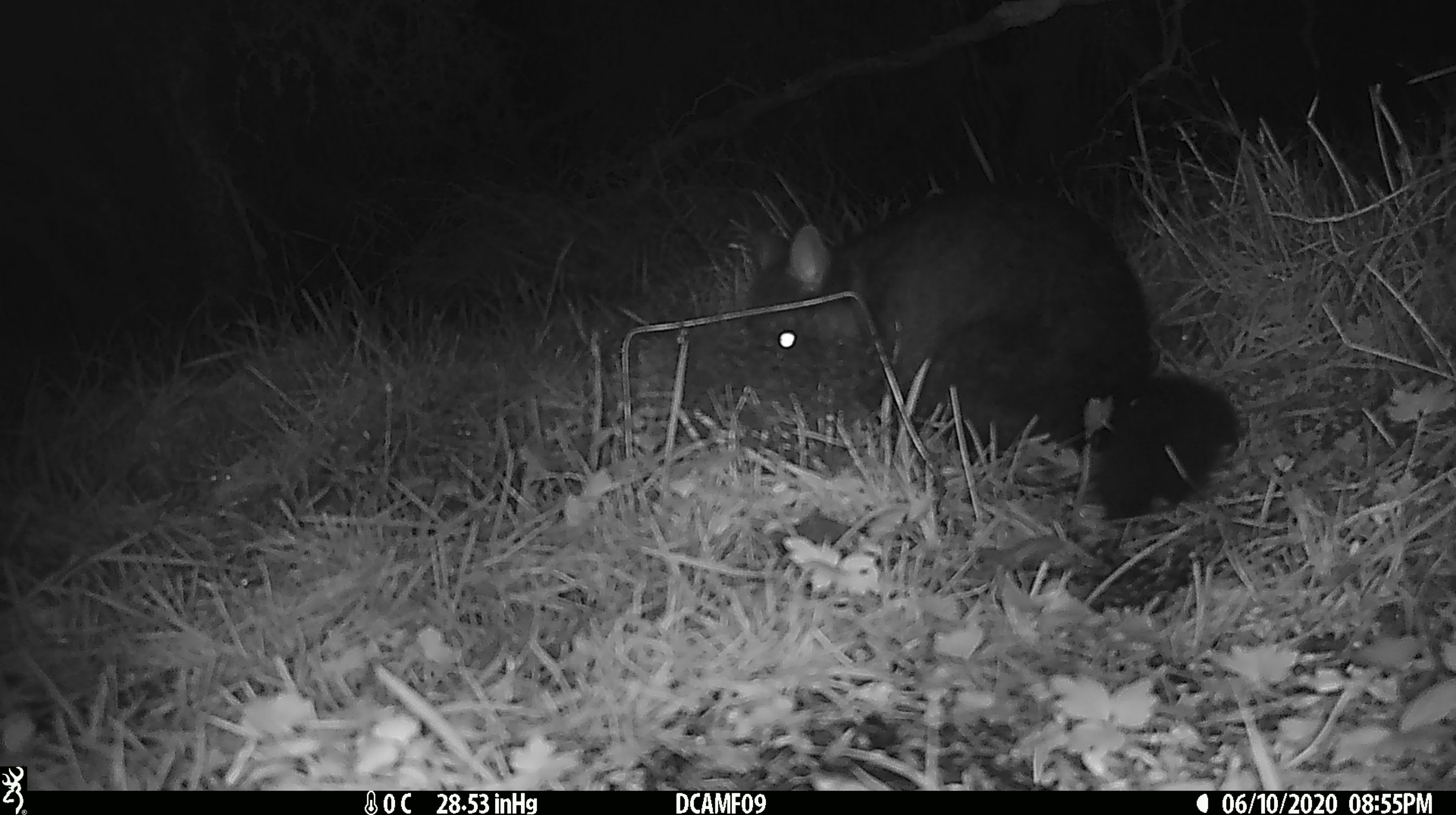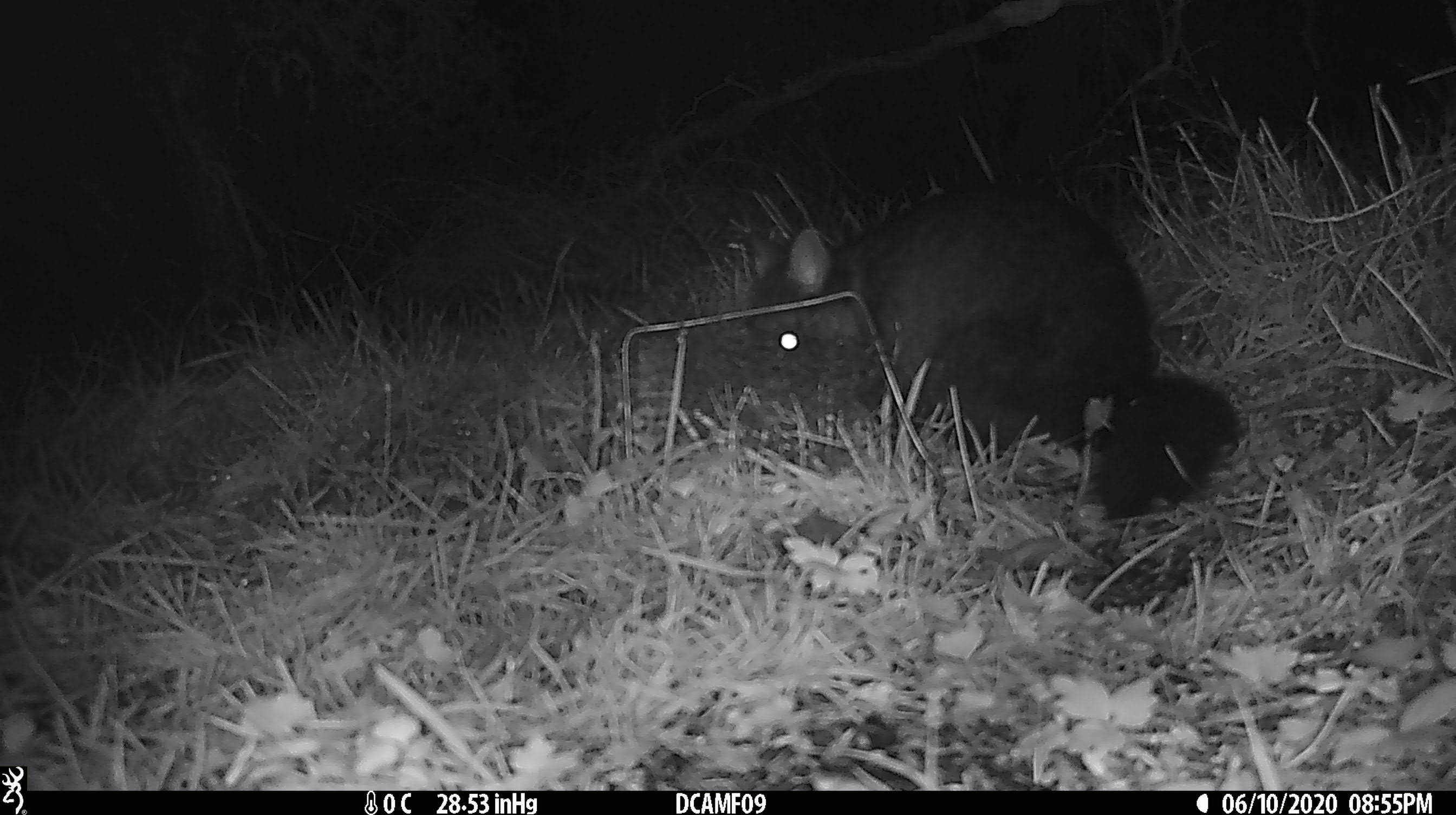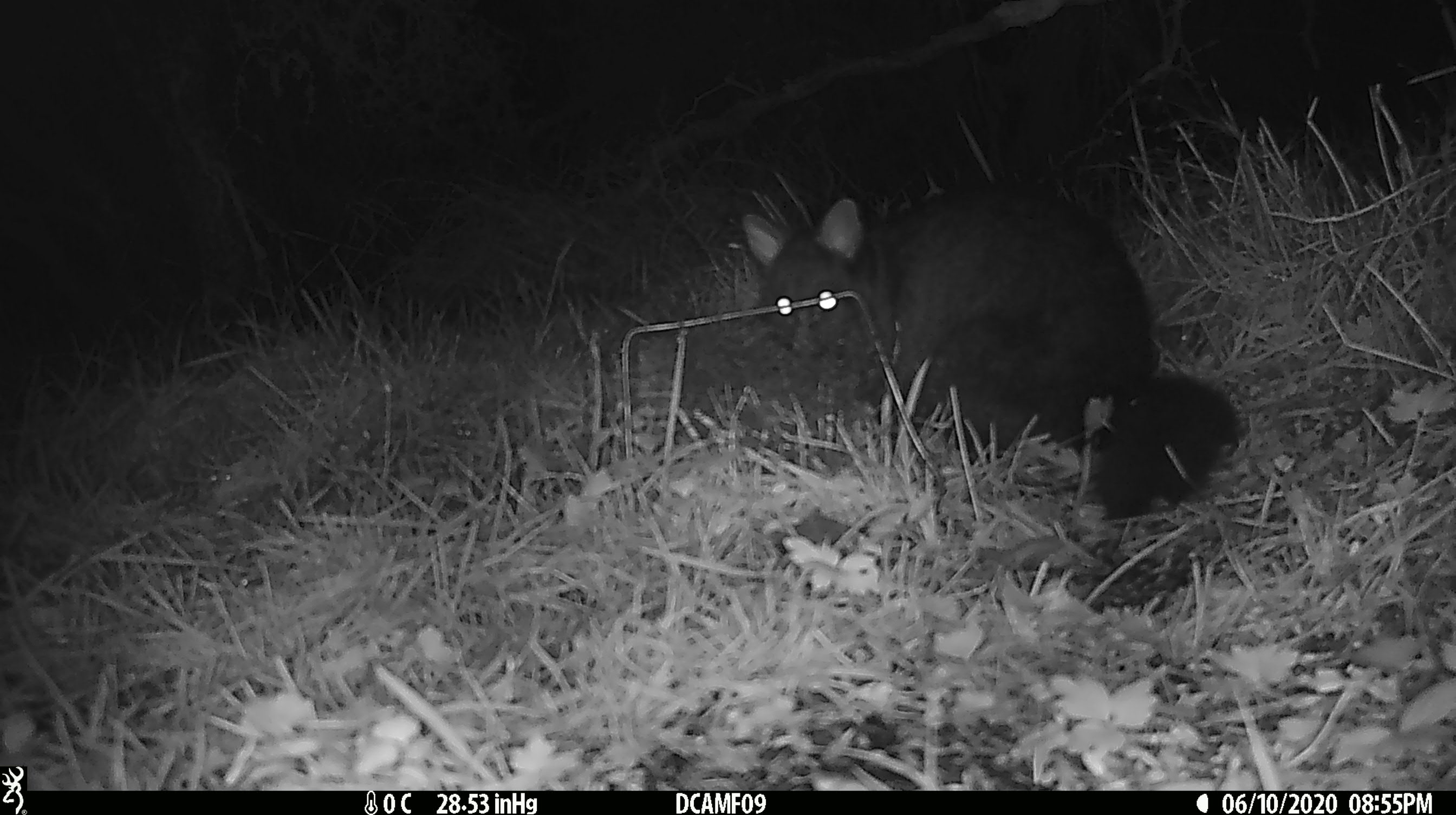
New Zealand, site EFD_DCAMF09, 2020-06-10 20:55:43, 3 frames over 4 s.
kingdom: Animalia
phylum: Chordata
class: Mammalia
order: Diprotodontia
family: Phalangeridae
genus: Trichosurus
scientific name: Trichosurus vulpecula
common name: common brushtail possum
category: possum